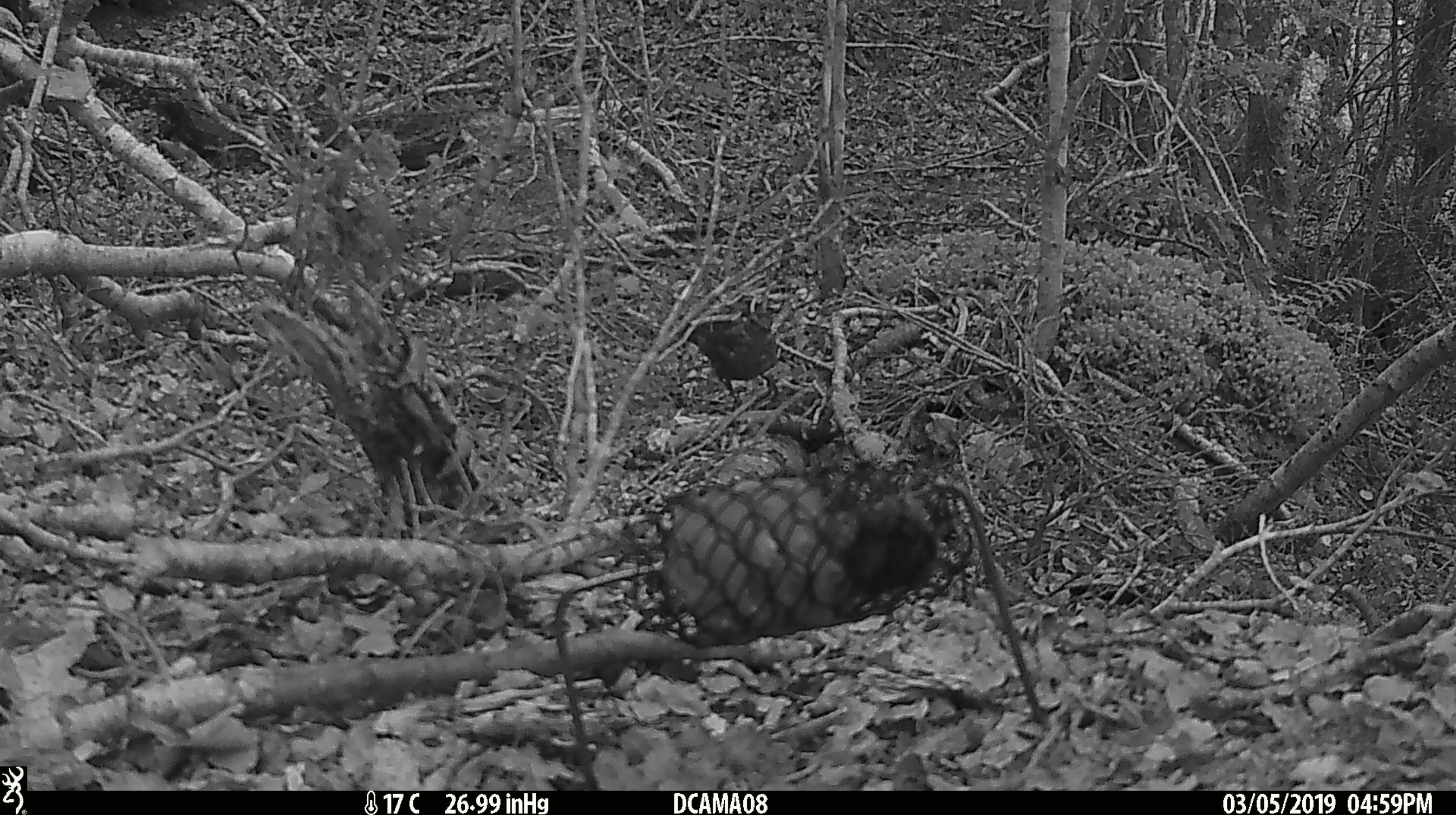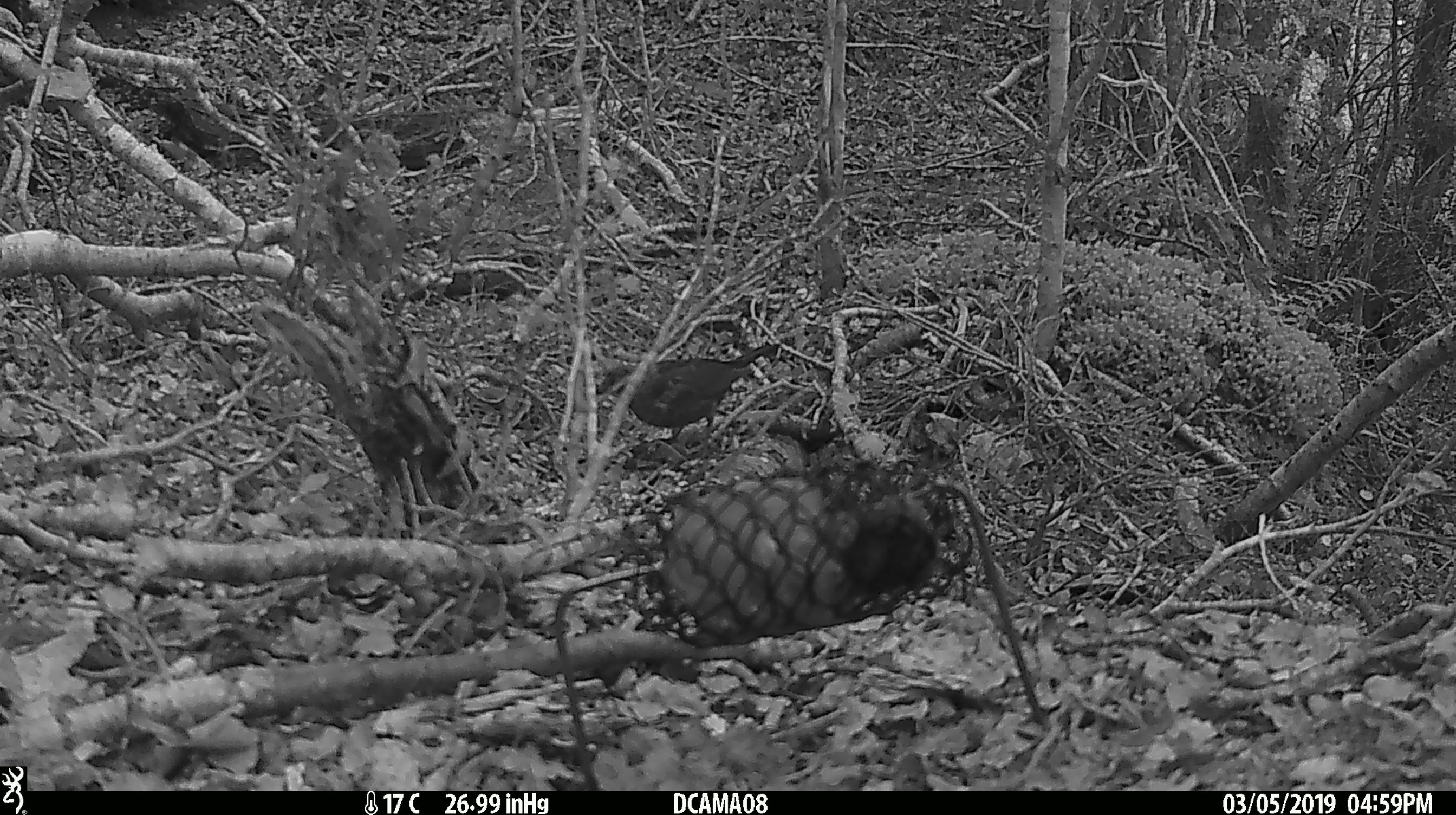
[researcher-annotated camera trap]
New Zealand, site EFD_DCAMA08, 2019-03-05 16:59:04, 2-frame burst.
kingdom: Animalia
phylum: Chordata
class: Aves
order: Passeriformes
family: Turdidae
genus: Turdus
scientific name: Turdus merula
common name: eurasian blackbird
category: blackbird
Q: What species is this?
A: Blackbird (eurasian blackbird) (Turdus merula).